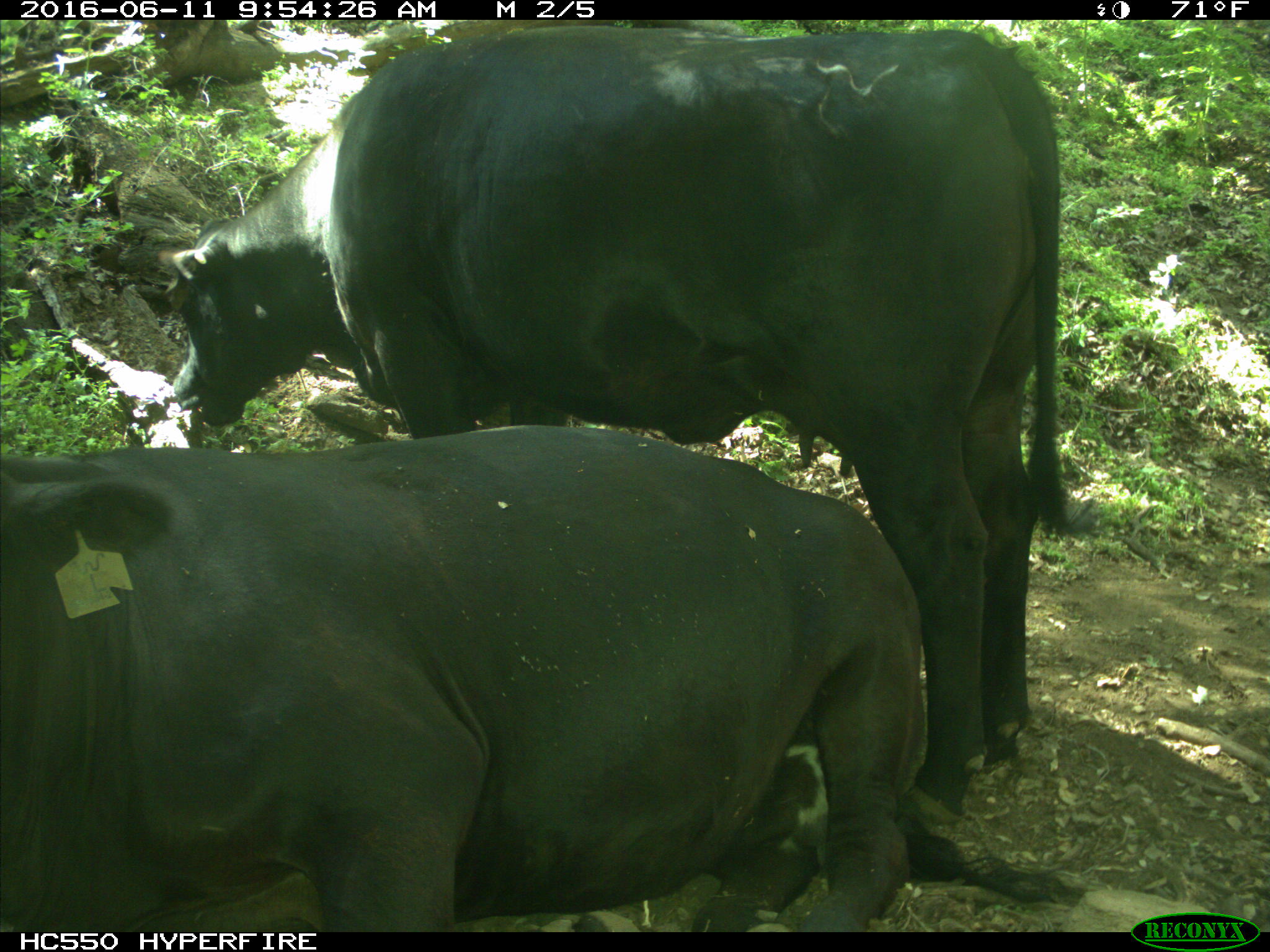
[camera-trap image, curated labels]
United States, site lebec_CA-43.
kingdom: Animalia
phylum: Chordata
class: Mammalia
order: Artiodactyla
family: Bovidae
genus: Bos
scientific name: Bos taurus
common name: domestic cow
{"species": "Bos taurus (domestic cow)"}